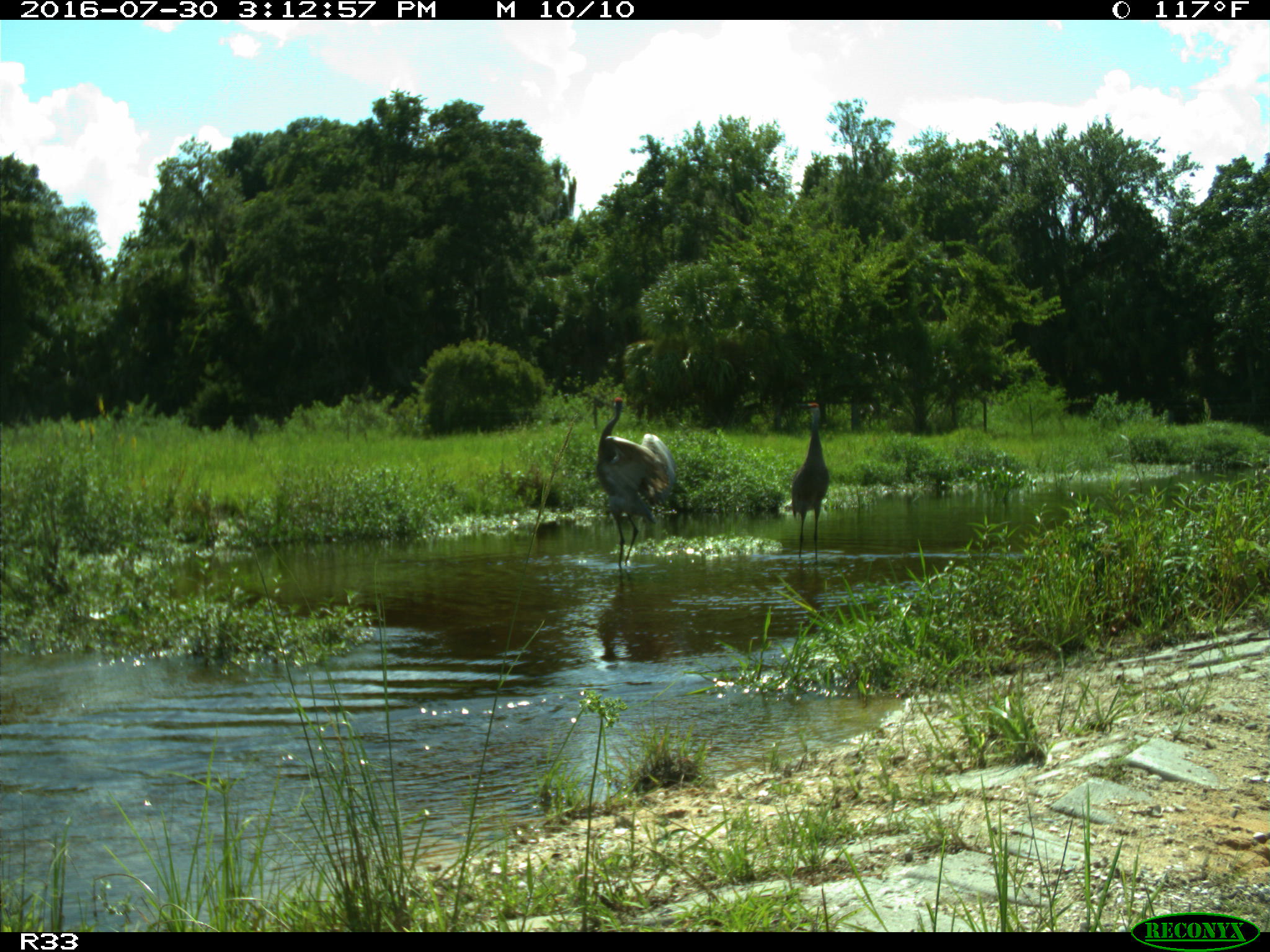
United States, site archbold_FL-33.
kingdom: Animalia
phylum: Chordata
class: Aves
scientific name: Aves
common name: birds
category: unidentified bird